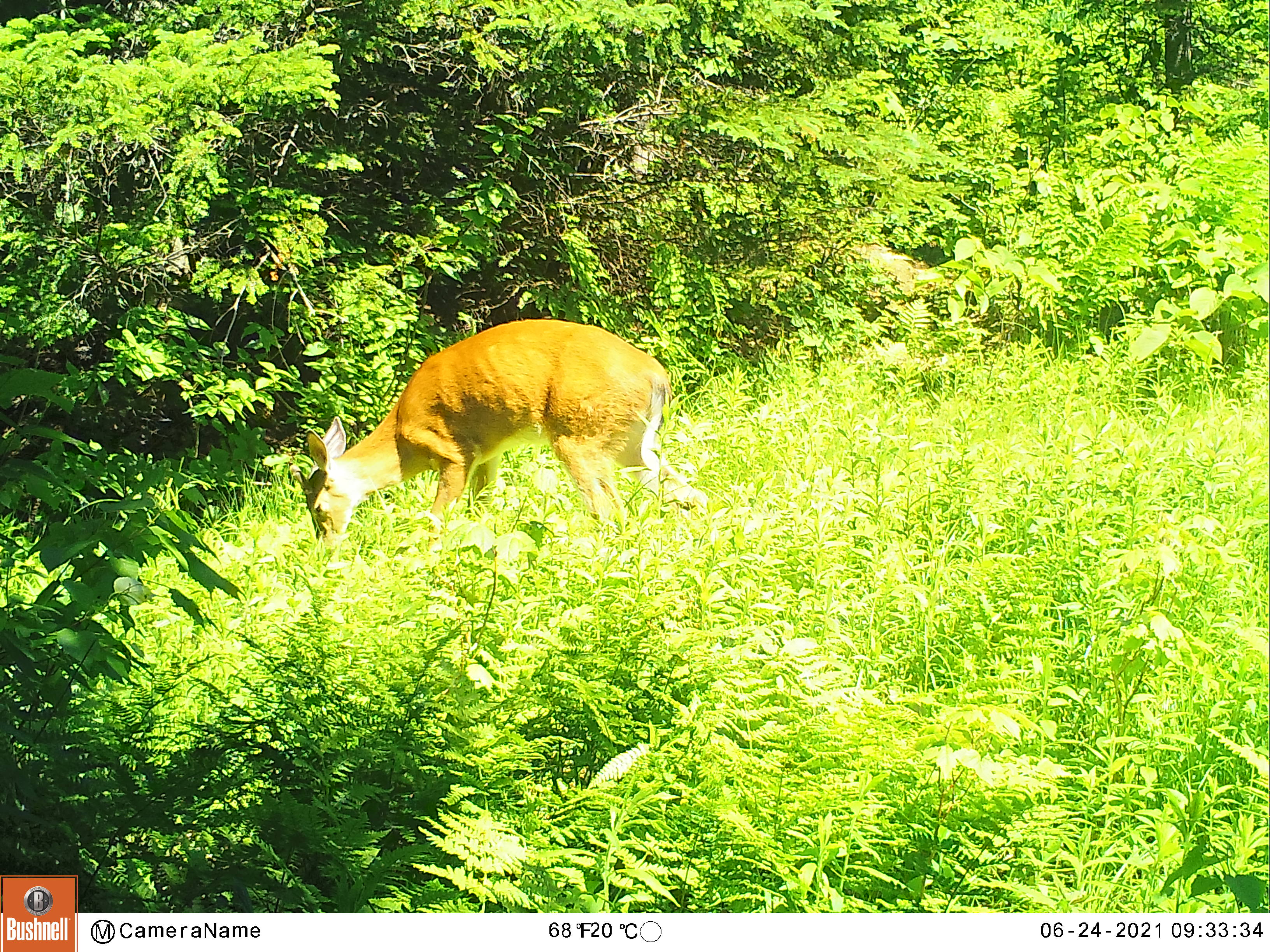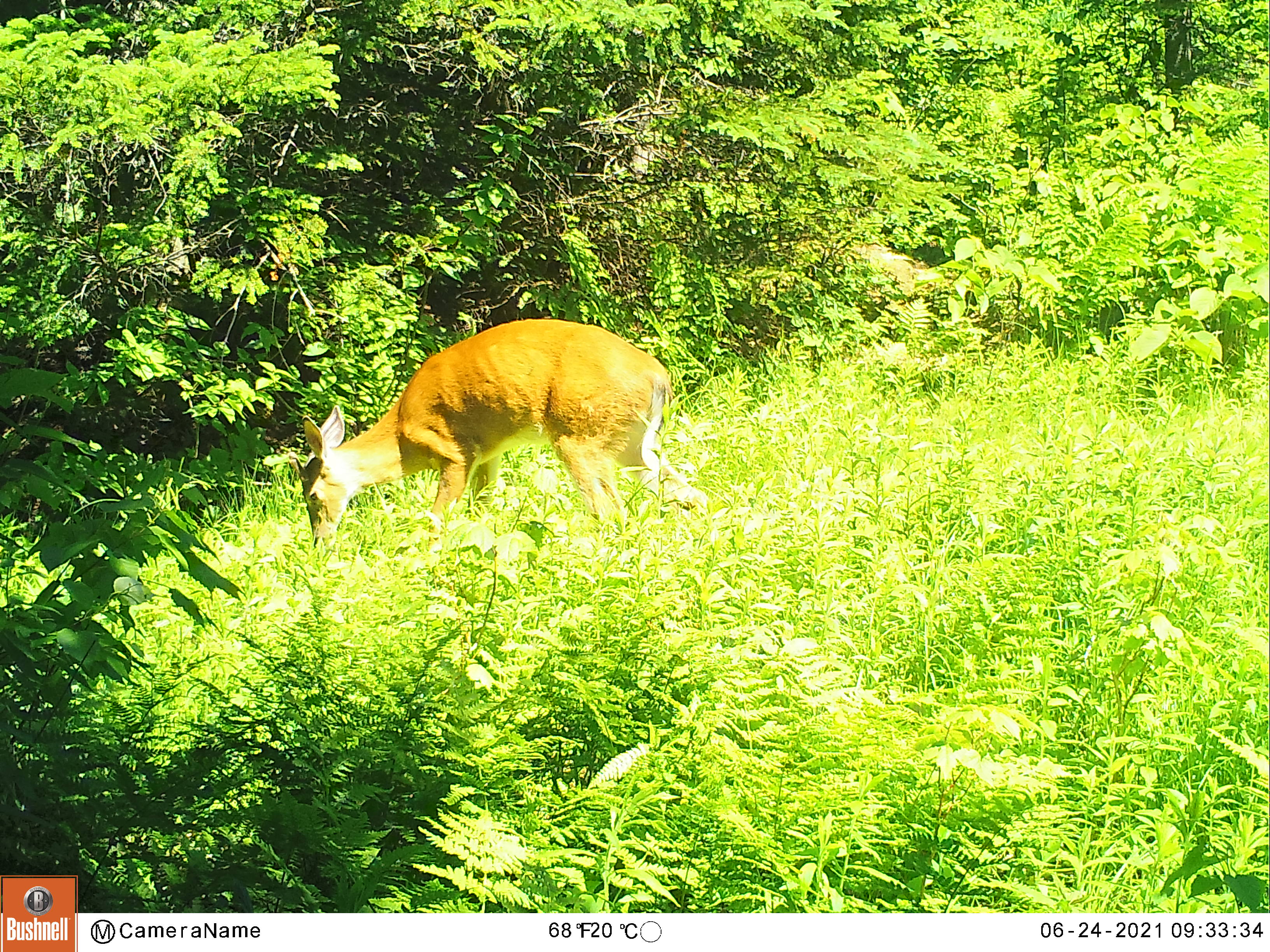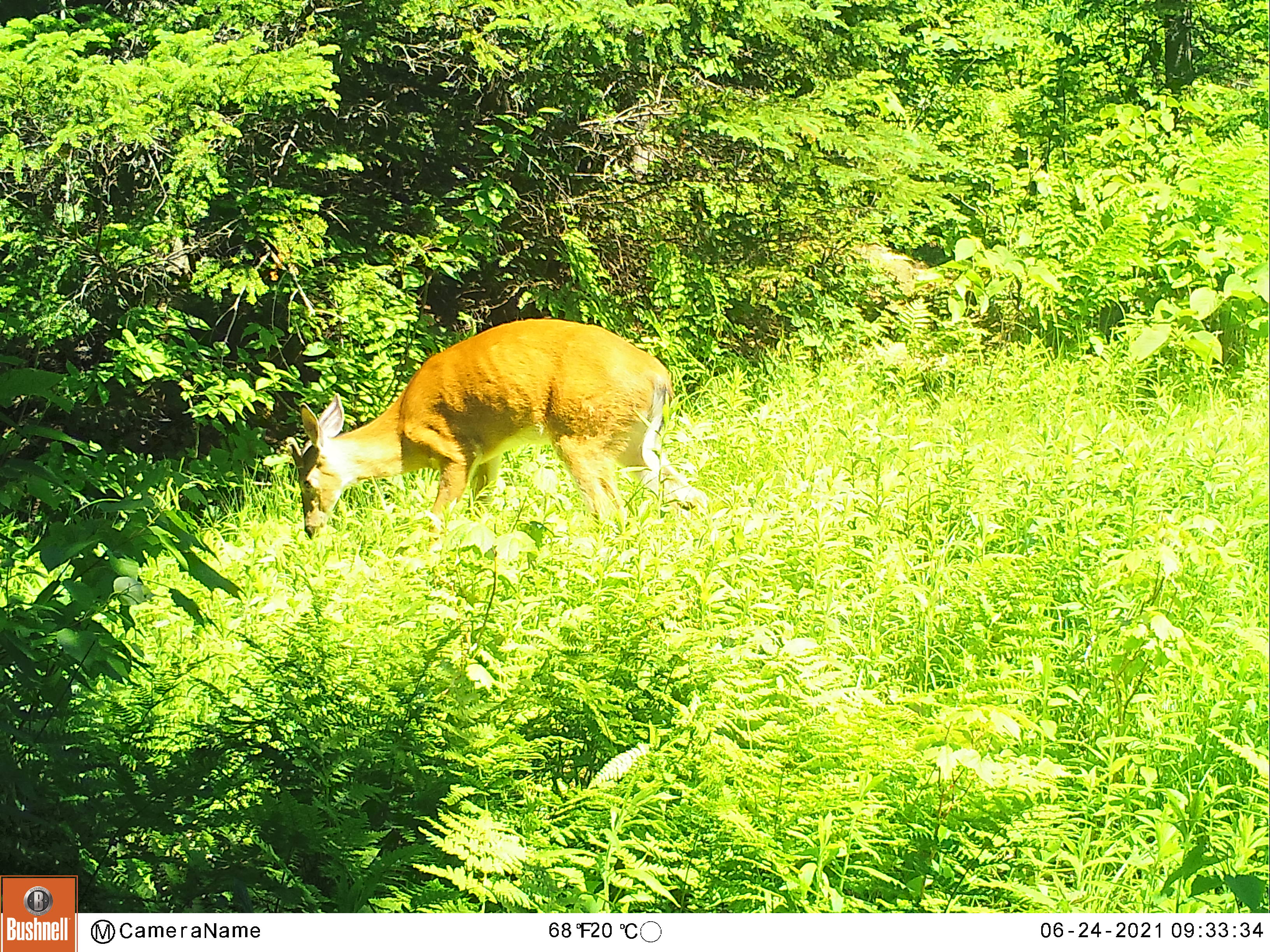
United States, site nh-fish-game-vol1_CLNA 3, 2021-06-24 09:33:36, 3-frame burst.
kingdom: Animalia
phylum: Chordata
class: Mammalia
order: Artiodactyla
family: Cervidae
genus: Odocoileus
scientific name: Odocoileus virginianus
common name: white-tailed deer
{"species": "white-tailed deer (Odocoileus virginianus)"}